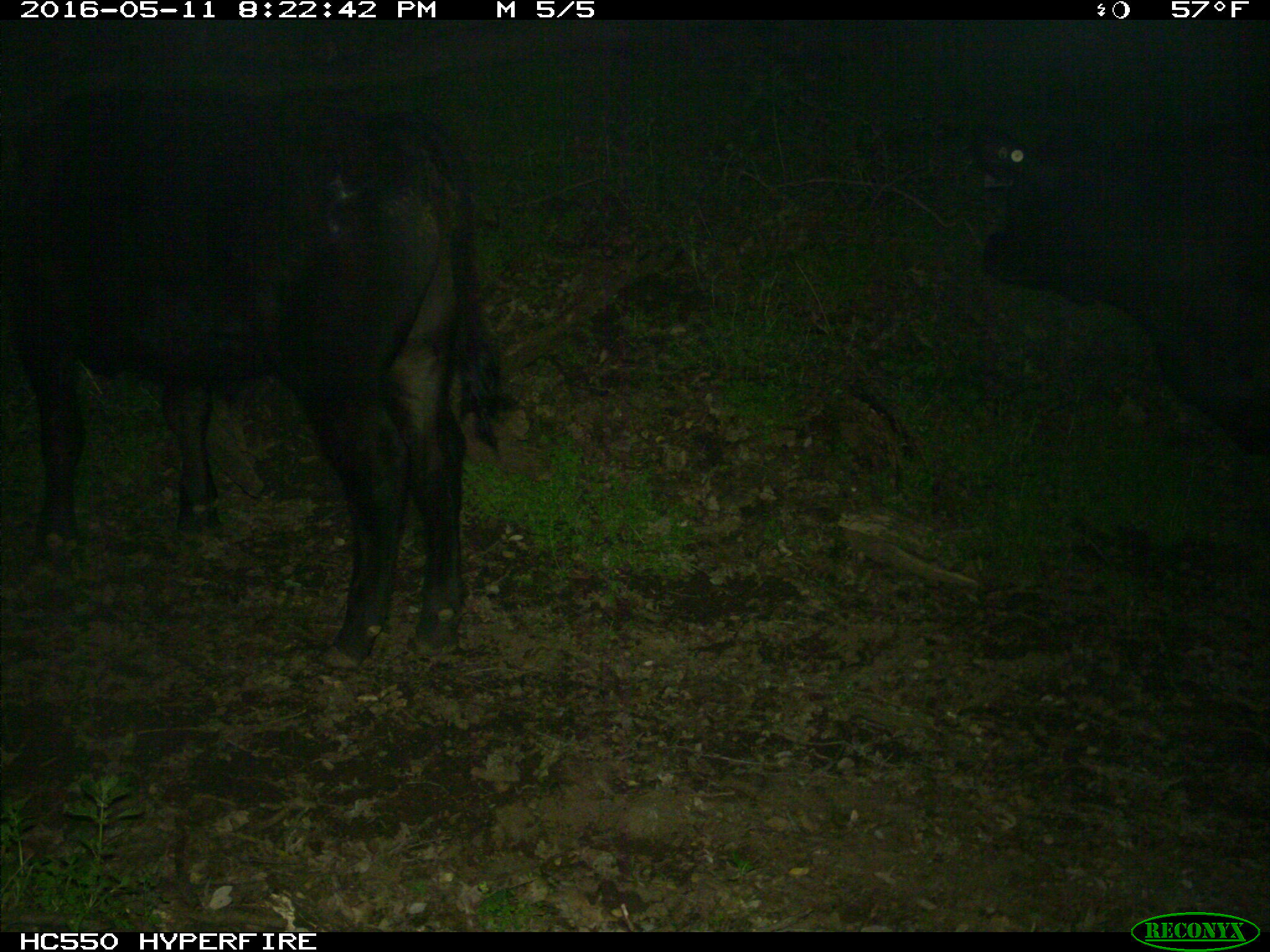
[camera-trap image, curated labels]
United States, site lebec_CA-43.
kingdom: Animalia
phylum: Chordata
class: Mammalia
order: Artiodactyla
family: Bovidae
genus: Bos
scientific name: Bos taurus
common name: domestic cow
Bos taurus (domestic cow).